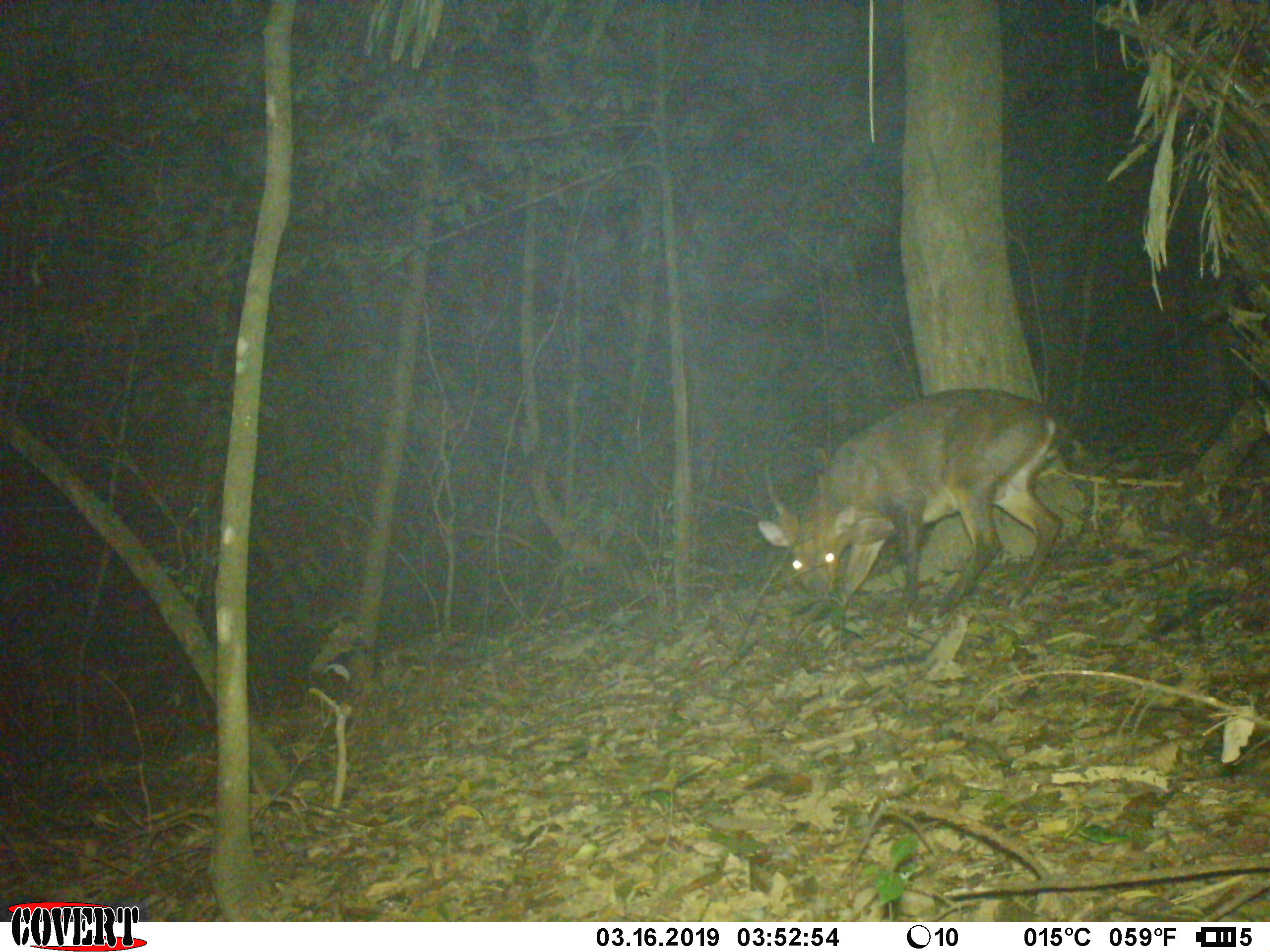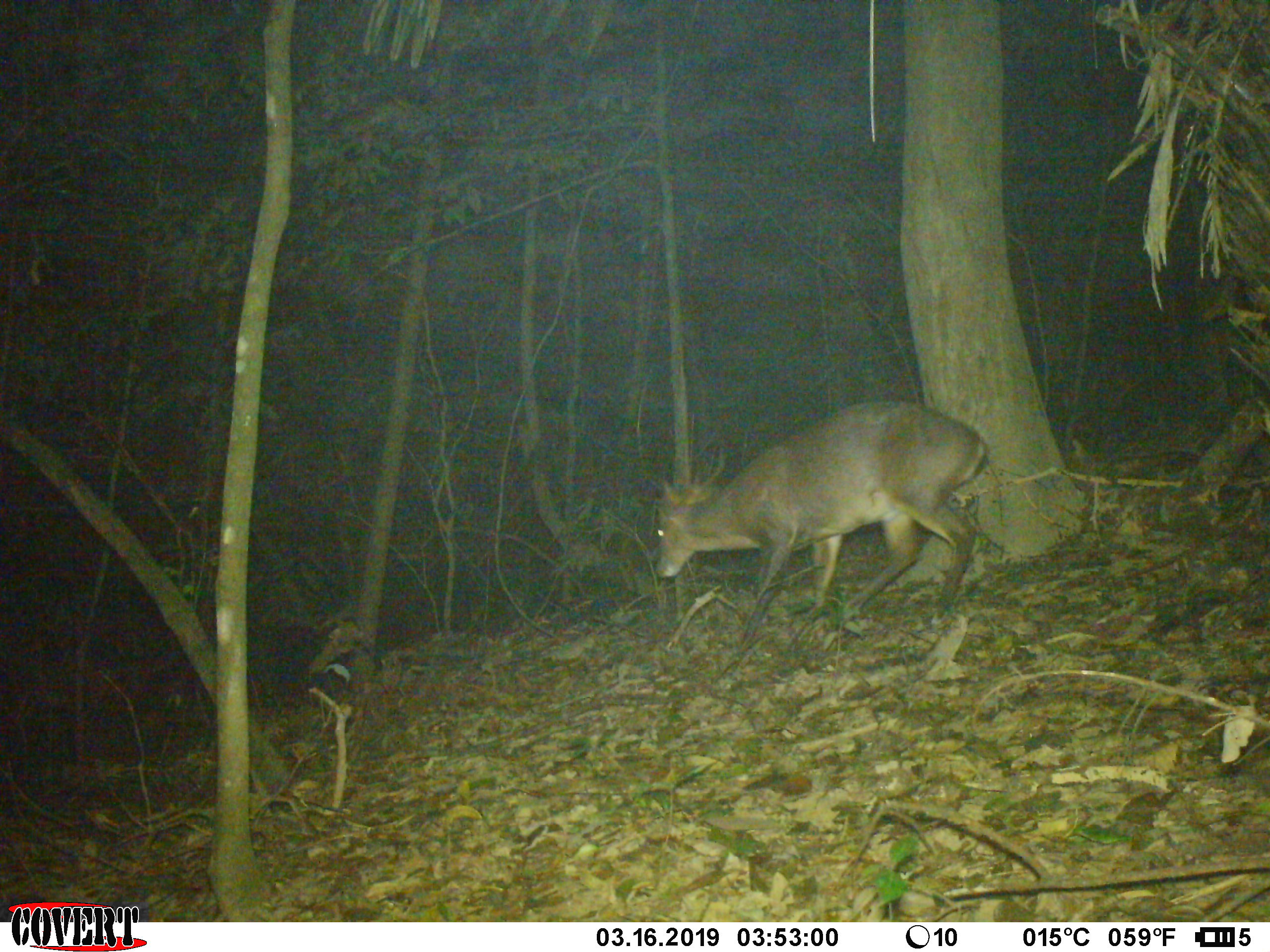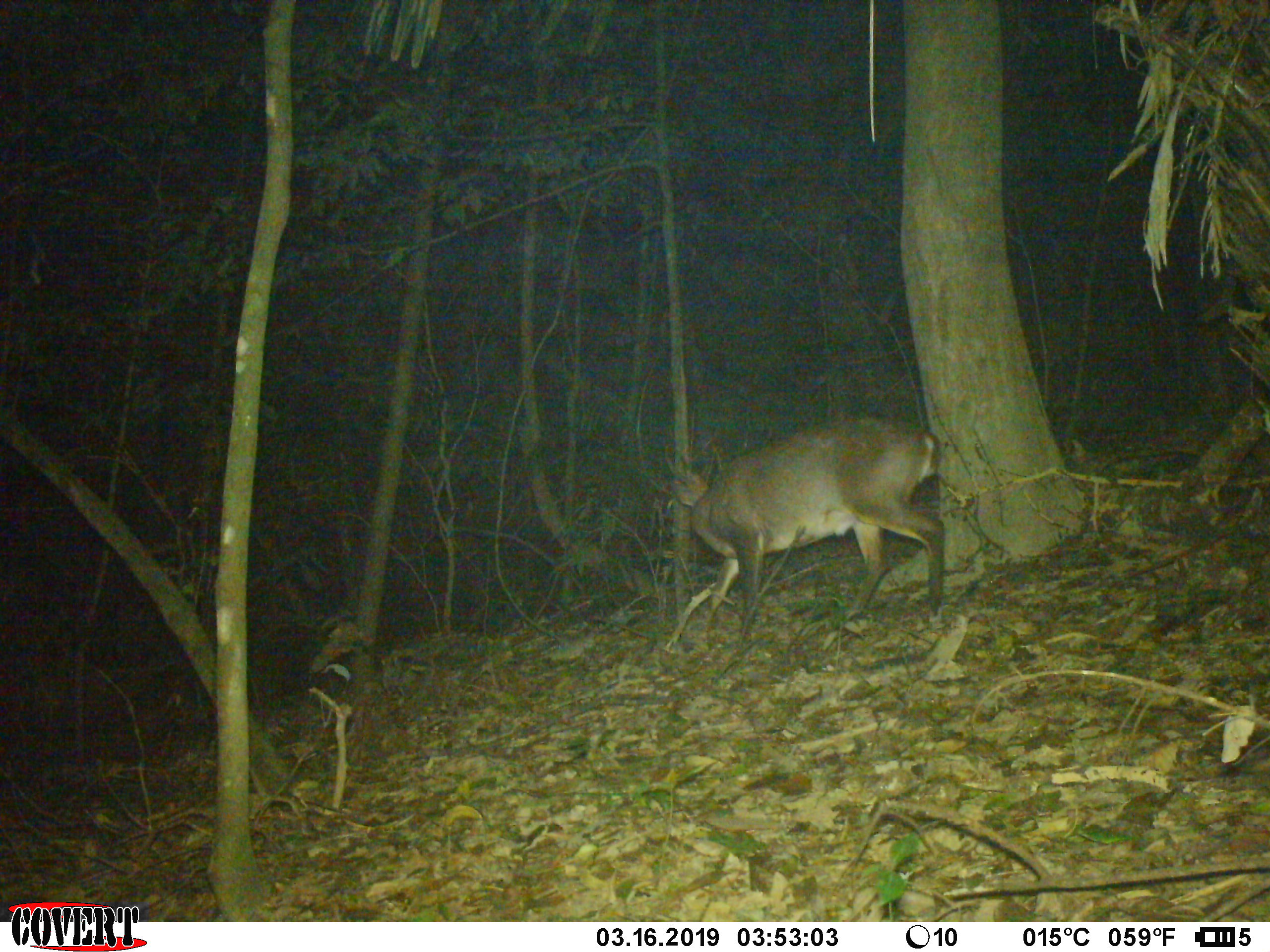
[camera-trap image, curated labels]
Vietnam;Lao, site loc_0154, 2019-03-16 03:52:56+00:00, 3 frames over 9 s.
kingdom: Animalia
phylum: Chordata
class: Mammalia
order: Artiodactyla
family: Cervidae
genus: Muntiacus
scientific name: Muntiacus vuquangensis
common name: large-antlered muntjac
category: large antlered muntjac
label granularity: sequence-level